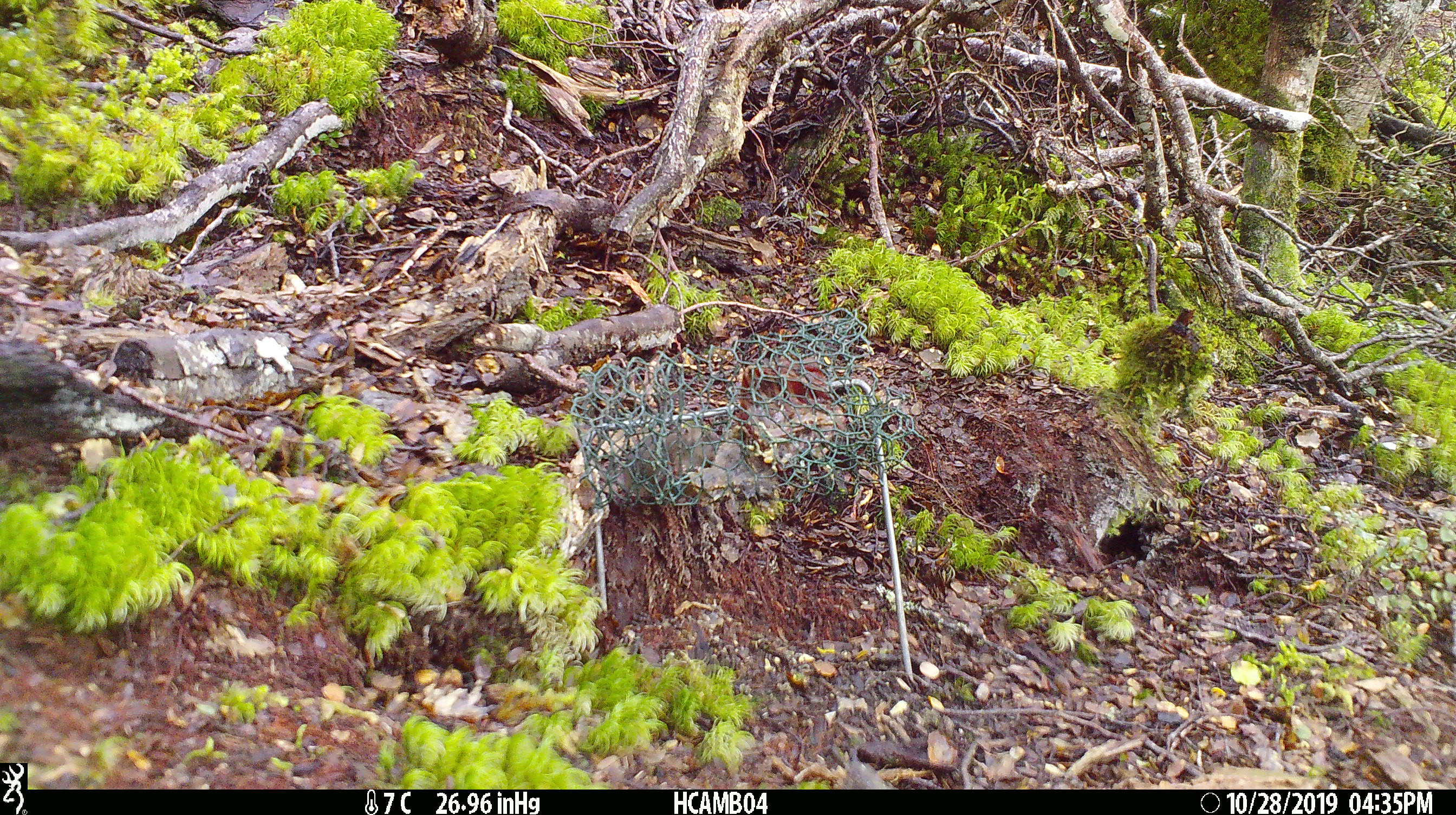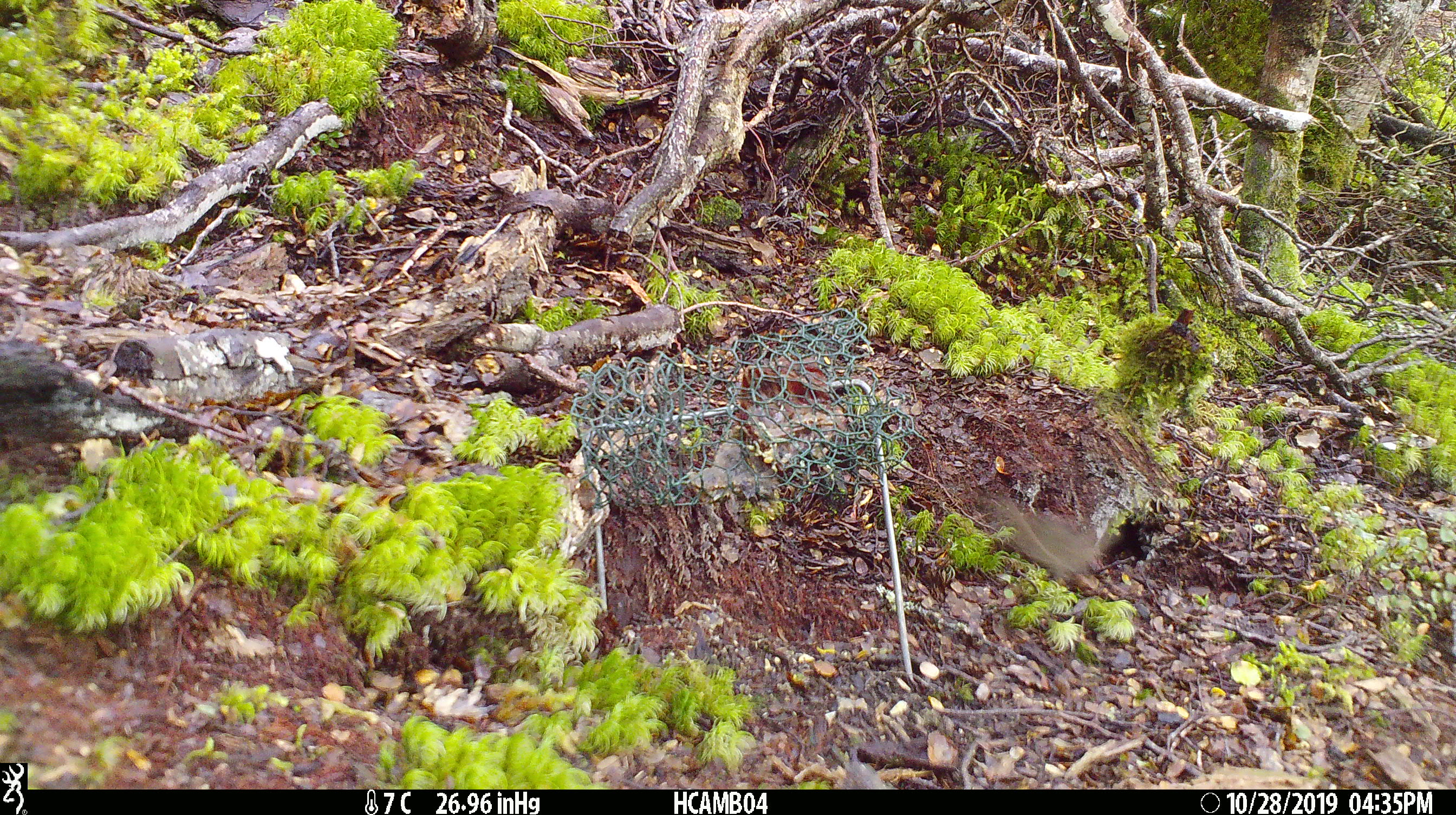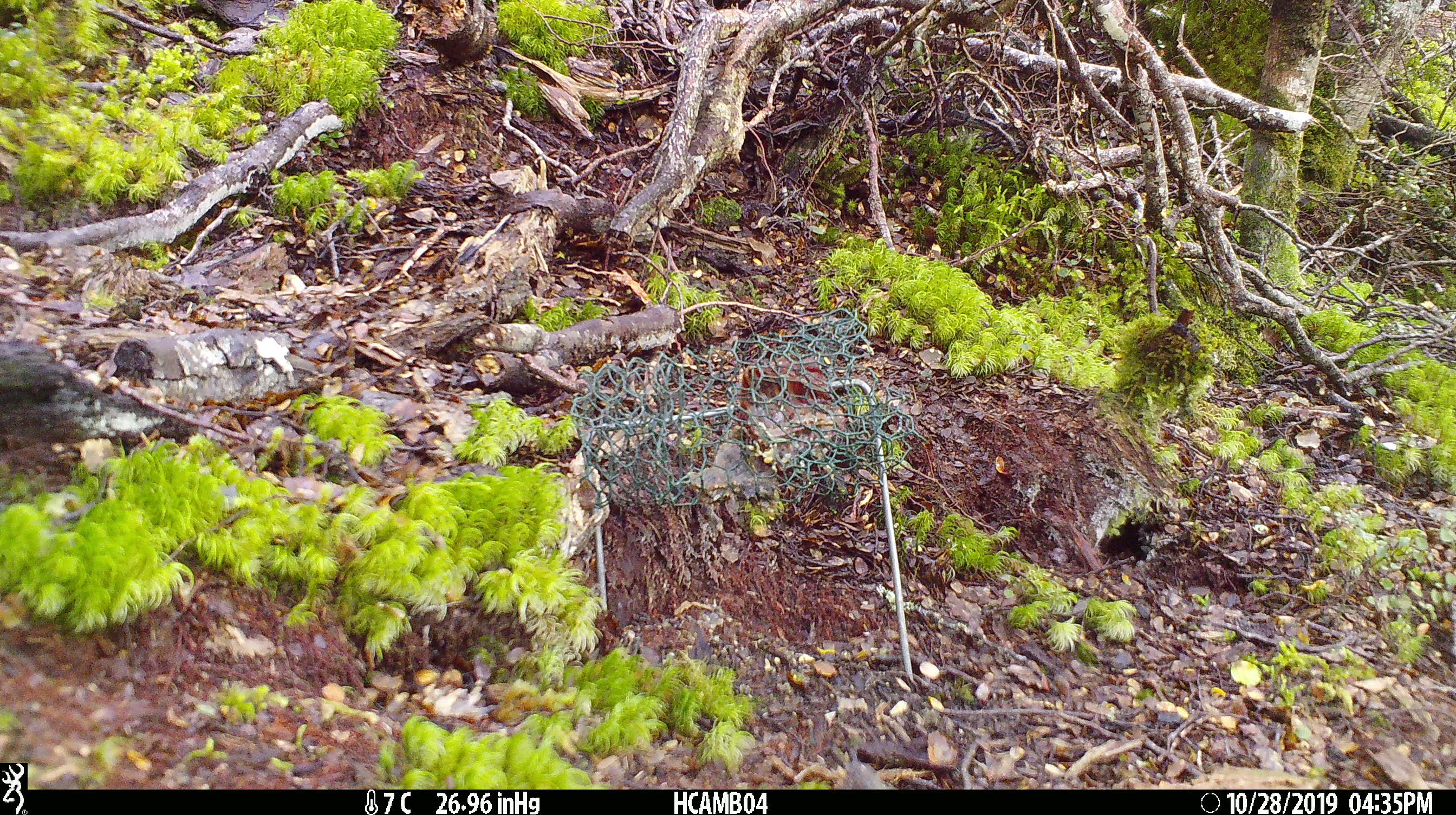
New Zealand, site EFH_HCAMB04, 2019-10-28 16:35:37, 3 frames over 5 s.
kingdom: Animalia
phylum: Chordata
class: Mammalia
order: Rodentia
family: Muridae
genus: Mus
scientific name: Mus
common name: mouse